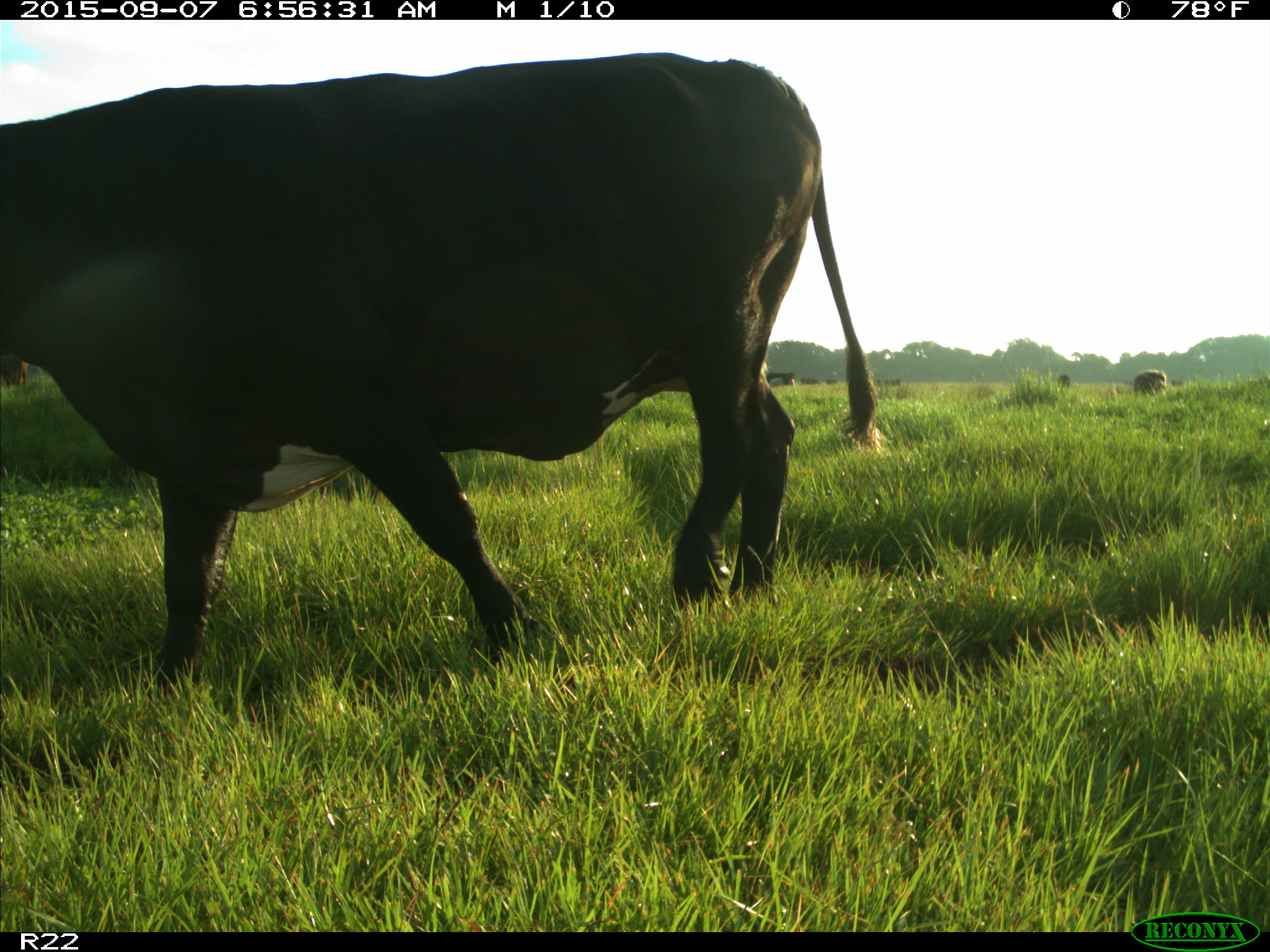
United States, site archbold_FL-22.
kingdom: Animalia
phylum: Chordata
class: Mammalia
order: Artiodactyla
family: Bovidae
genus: Bos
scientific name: Bos taurus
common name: domestic cow